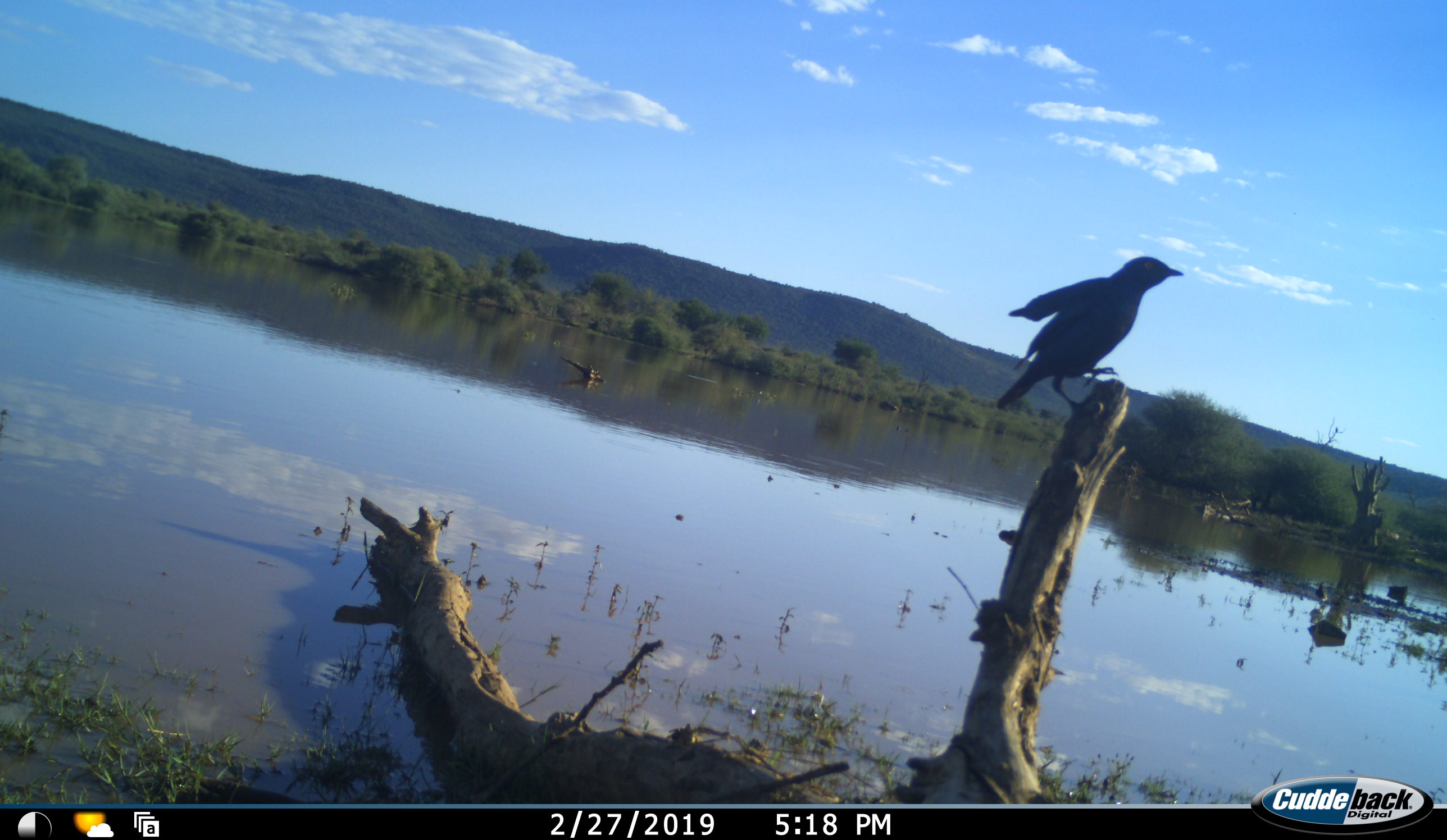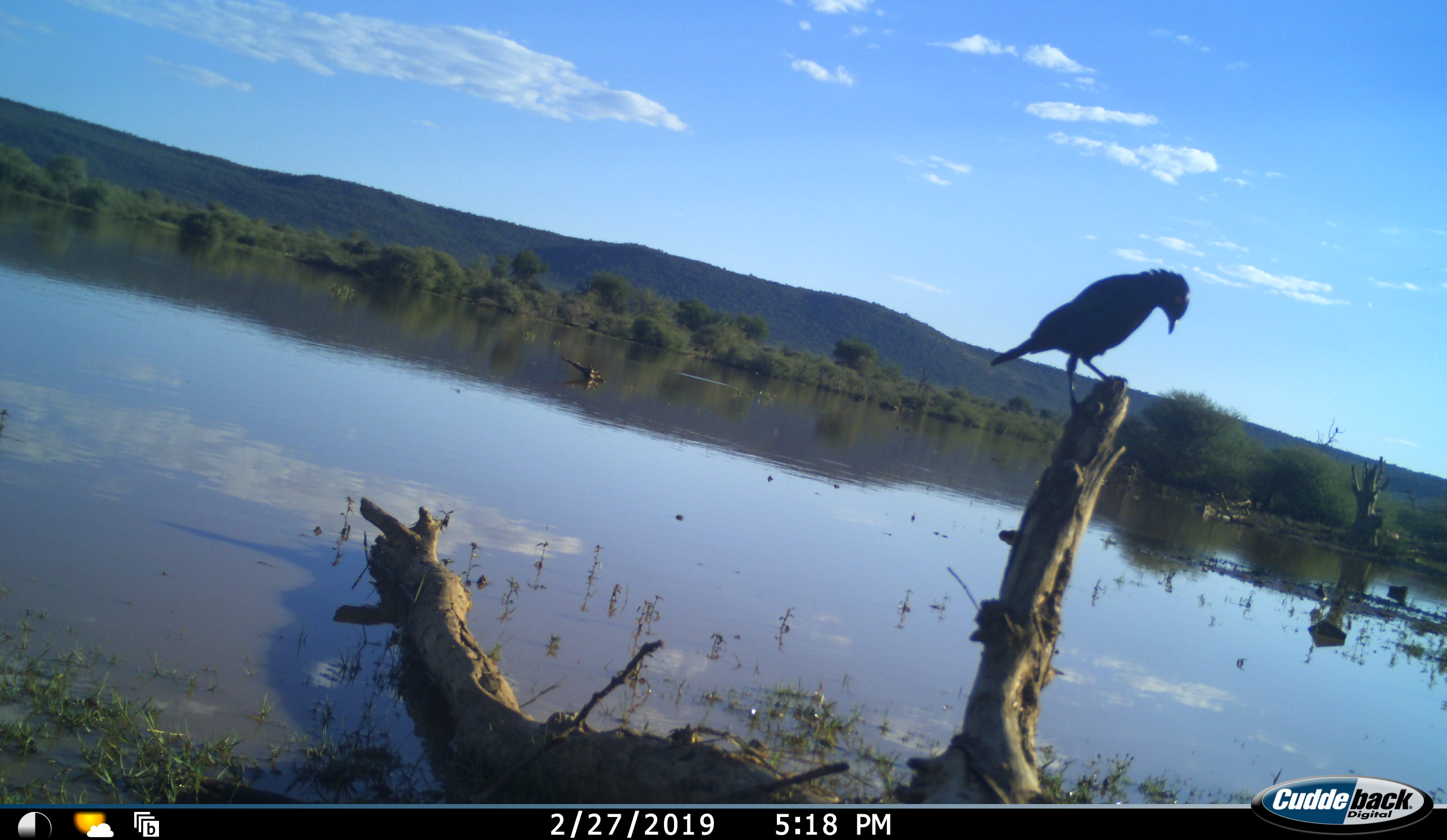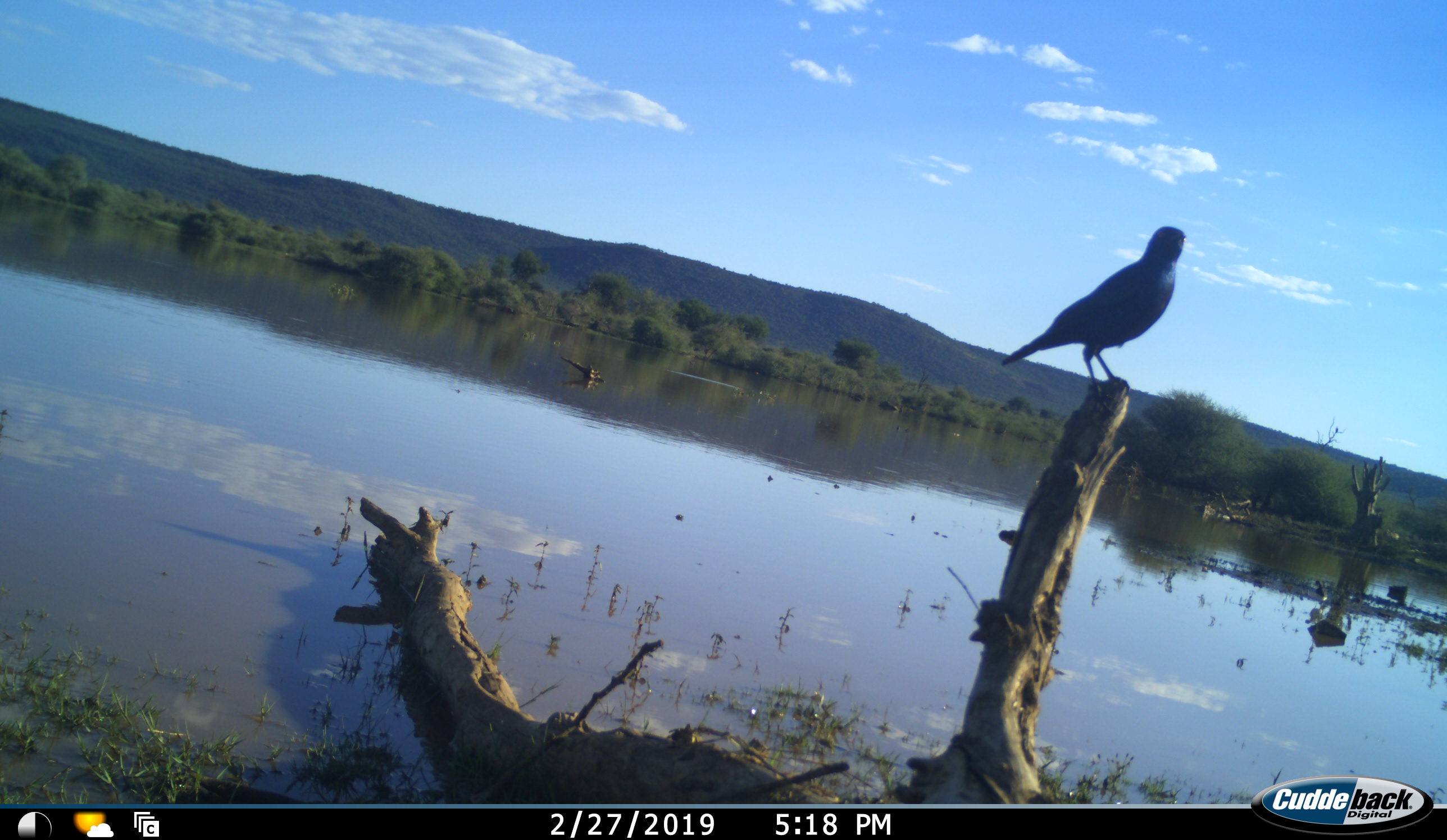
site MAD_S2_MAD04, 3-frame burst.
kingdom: Animalia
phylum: Chordata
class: Aves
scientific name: Aves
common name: bird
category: birdother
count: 1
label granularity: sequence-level